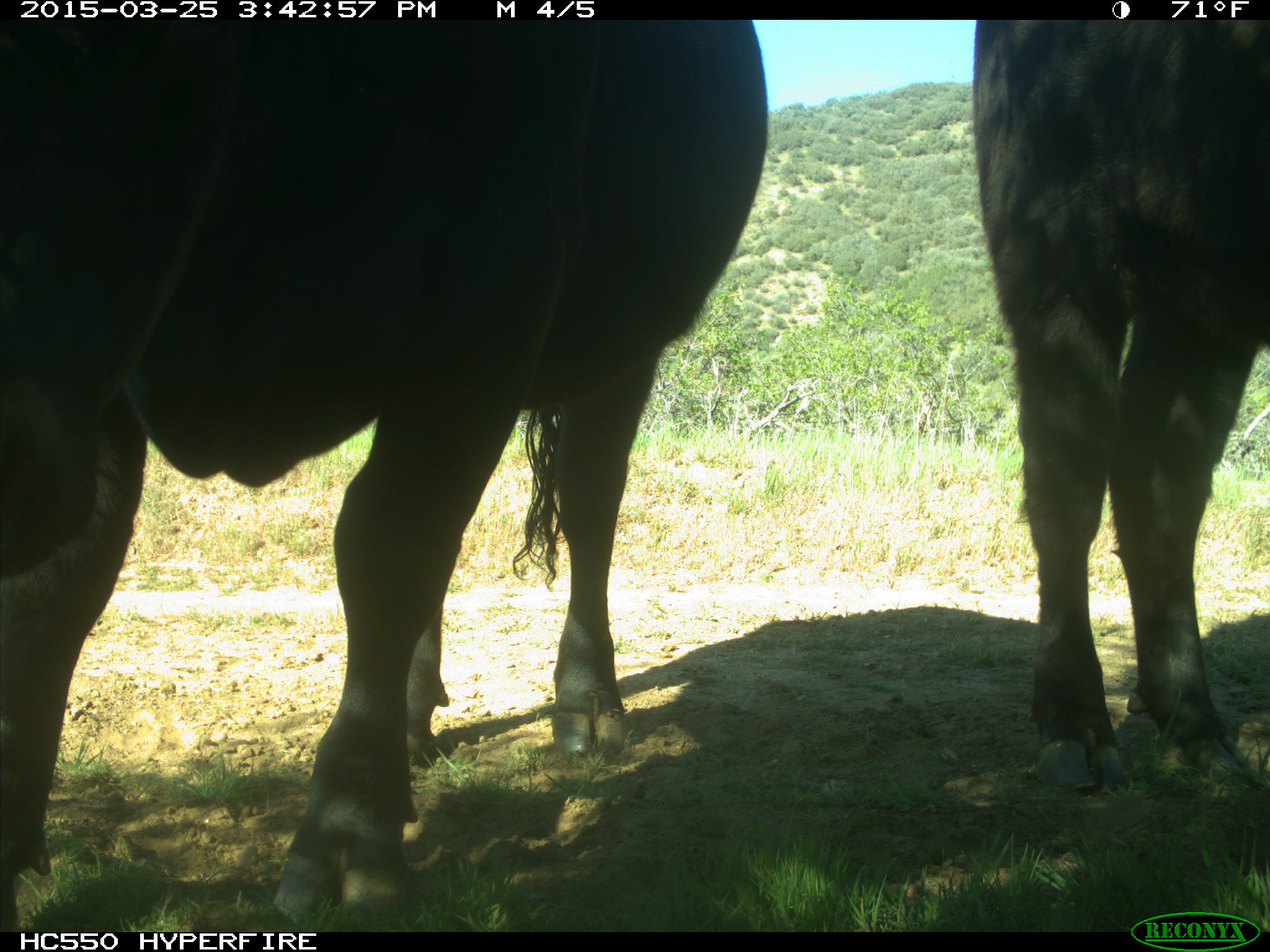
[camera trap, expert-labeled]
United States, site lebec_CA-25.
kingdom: Animalia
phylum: Chordata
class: Mammalia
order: Artiodactyla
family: Bovidae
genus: Bos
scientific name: Bos taurus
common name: domestic cow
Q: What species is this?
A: Bos taurus (domestic cow).